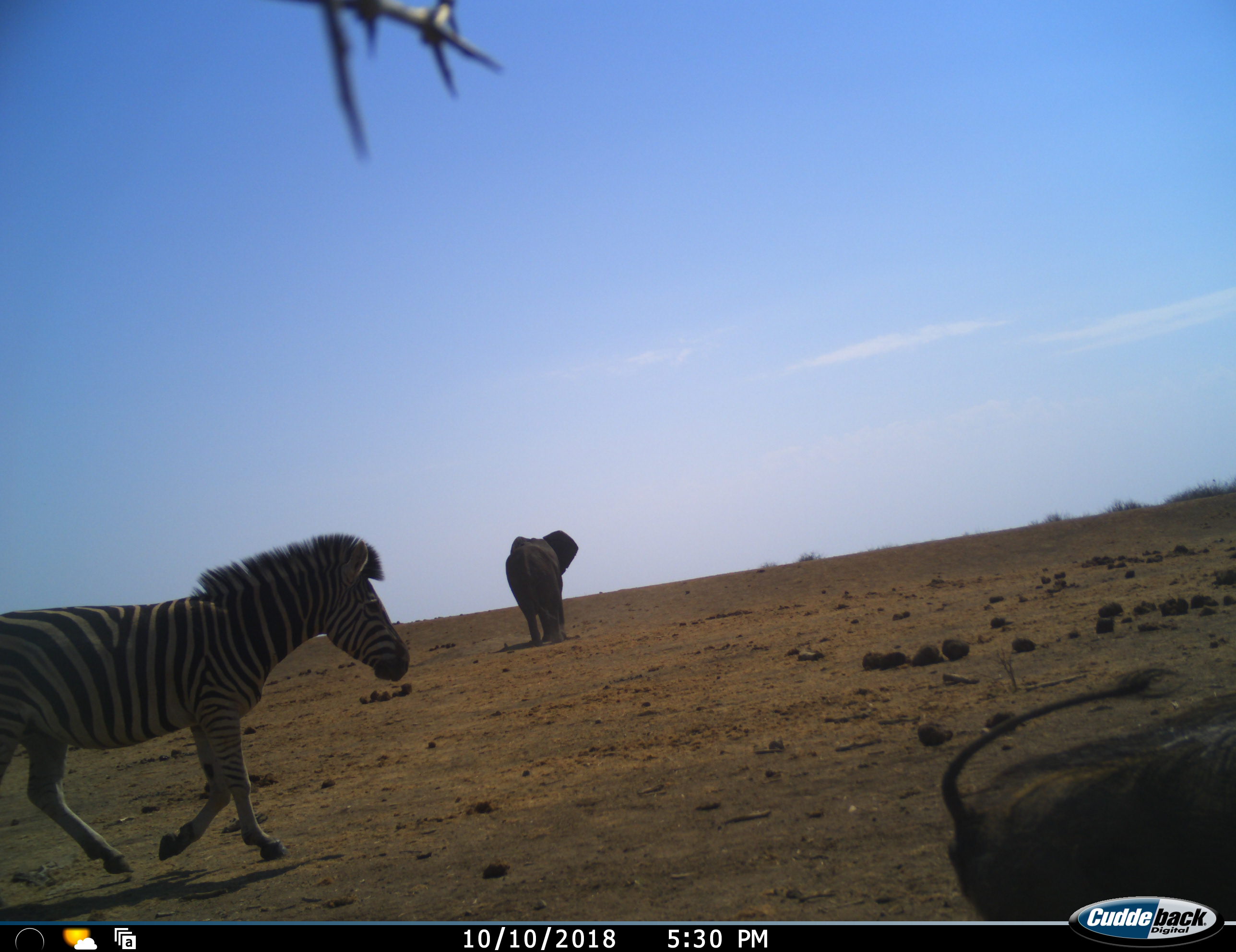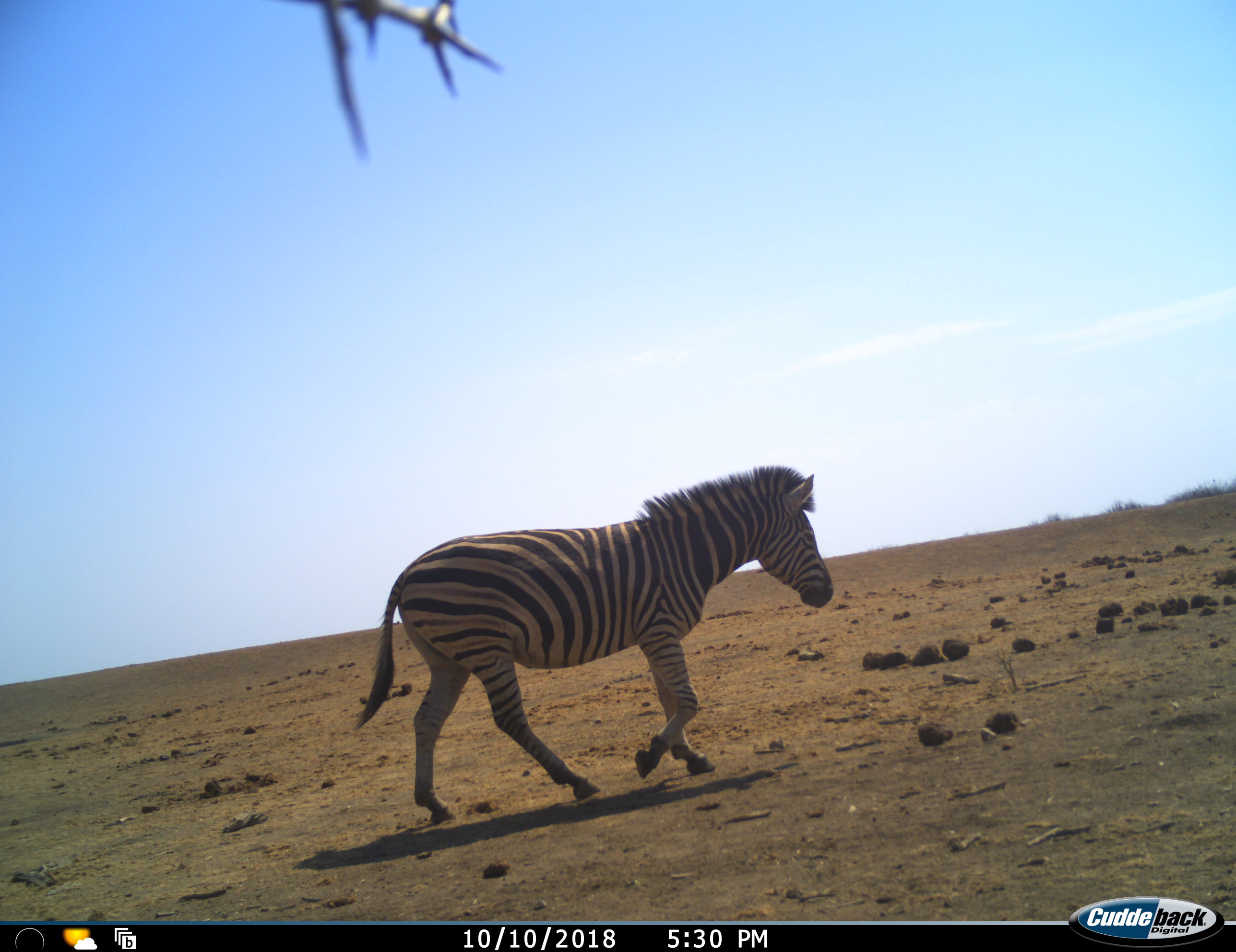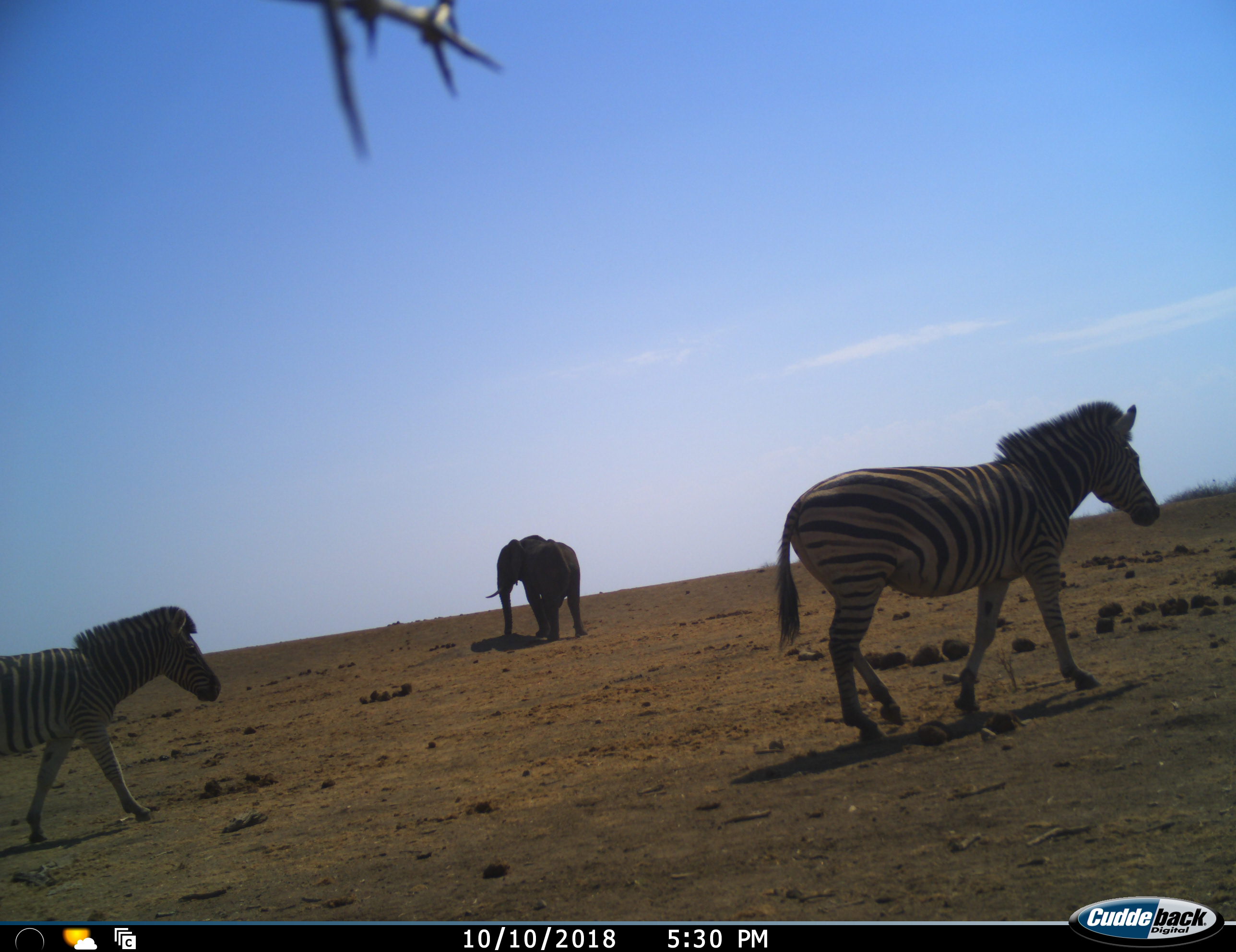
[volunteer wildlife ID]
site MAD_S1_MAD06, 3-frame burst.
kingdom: Animalia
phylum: Chordata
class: Mammalia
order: Proboscidea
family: Elephantidae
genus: Loxodonta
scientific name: Loxodonta africana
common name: african bush elephant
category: elephant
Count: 1.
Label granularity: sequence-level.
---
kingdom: Animalia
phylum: Chordata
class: Mammalia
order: Artiodactyla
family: Suidae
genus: Phacochoerus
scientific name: Phacochoerus africanus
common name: warthog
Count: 1.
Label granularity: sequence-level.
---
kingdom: Animalia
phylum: Chordata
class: Mammalia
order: Perissodactyla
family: Equidae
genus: Equus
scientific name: Equus quagga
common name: plains zebra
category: zebraplains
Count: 2.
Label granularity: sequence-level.